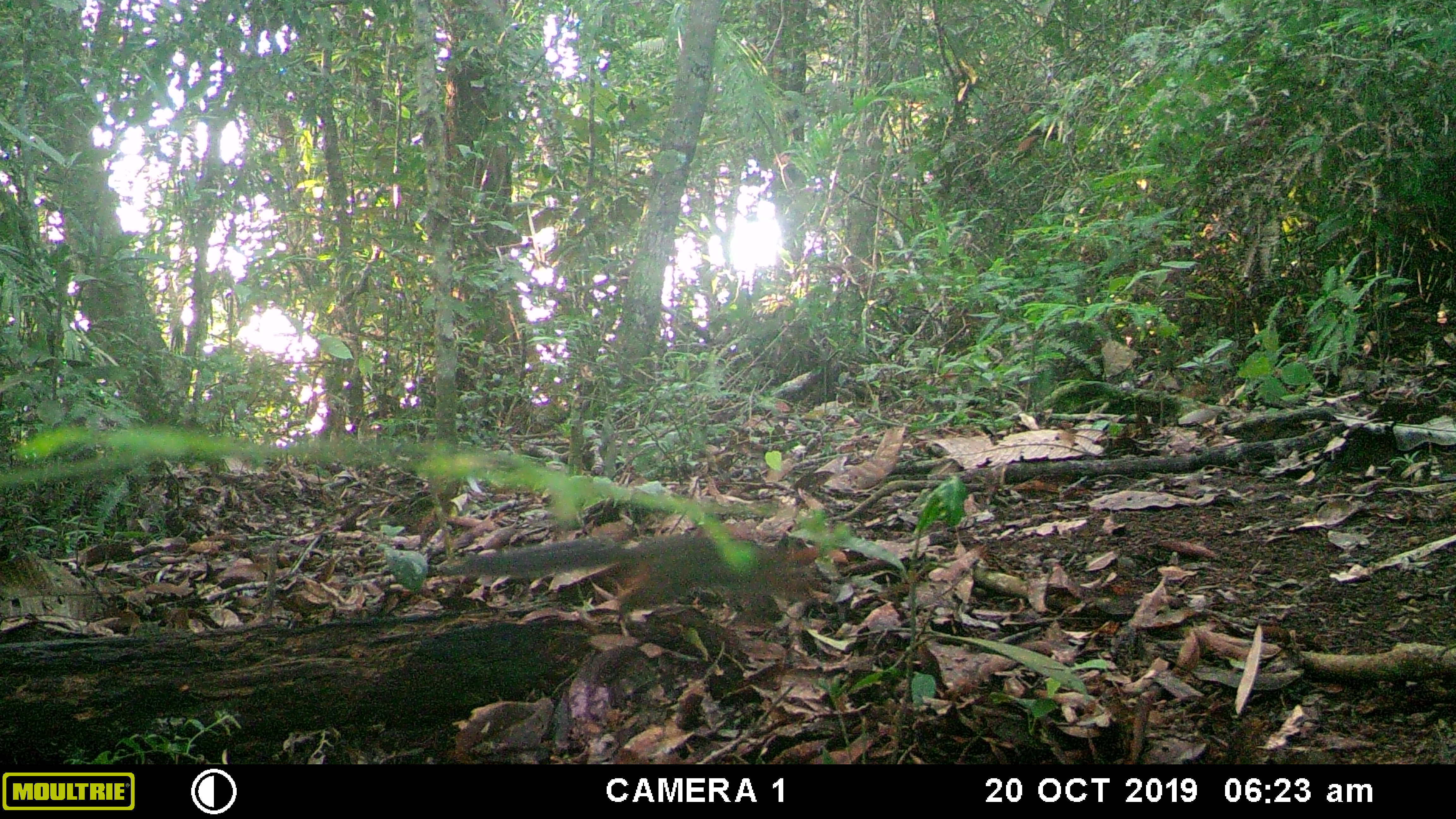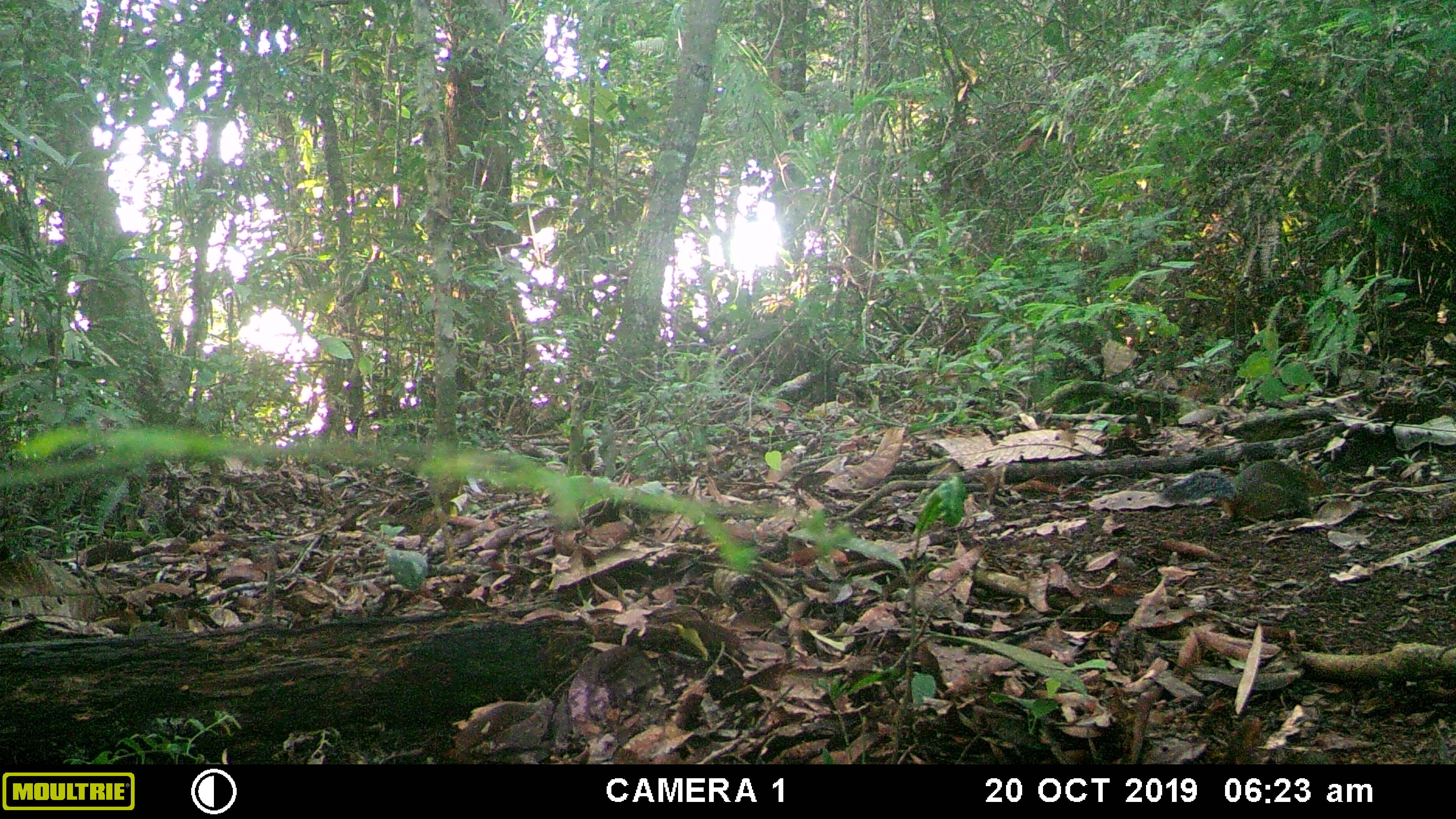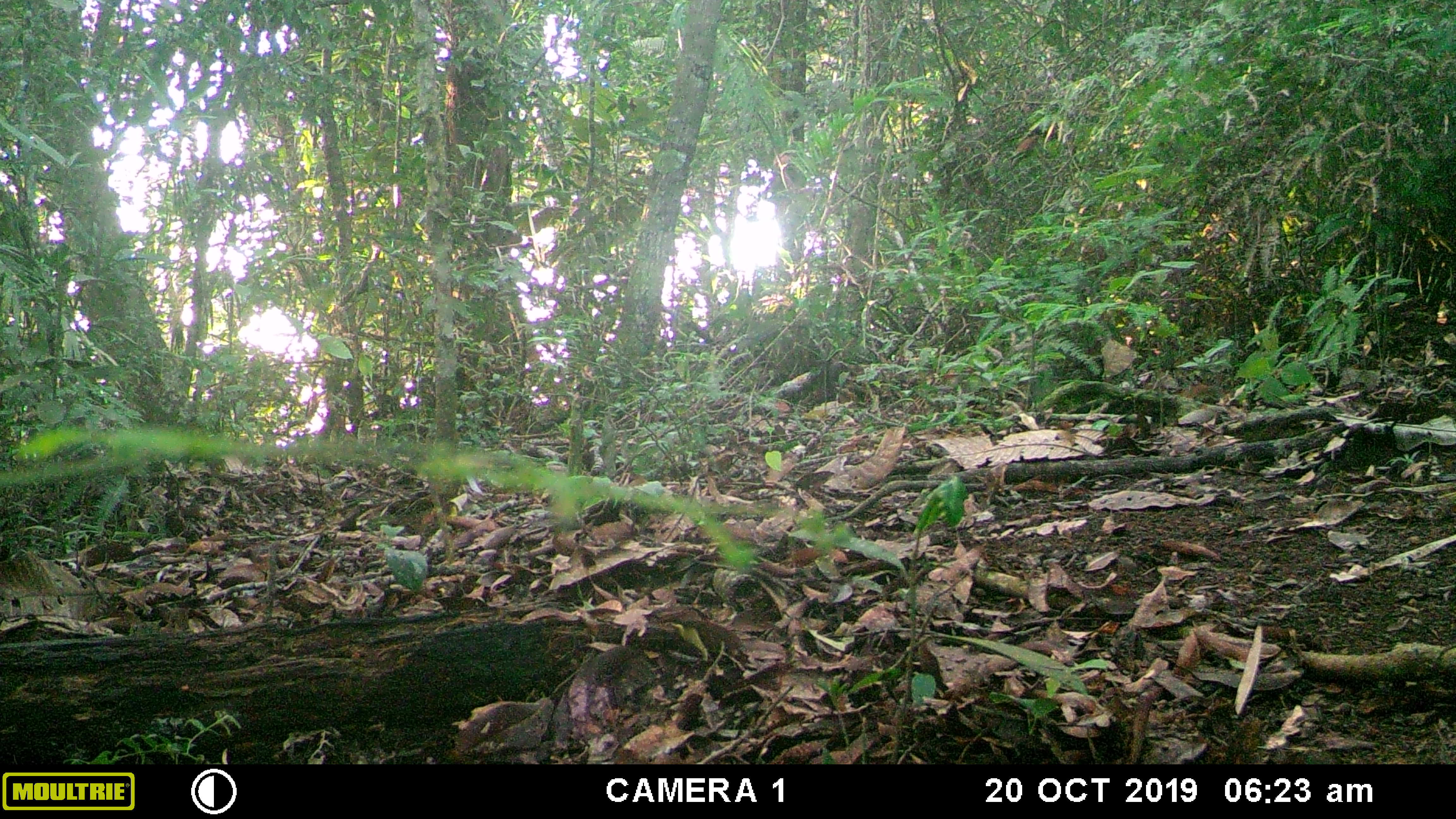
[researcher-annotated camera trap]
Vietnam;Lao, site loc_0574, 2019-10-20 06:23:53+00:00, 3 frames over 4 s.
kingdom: Animalia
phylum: Chordata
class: Mammalia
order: Rodentia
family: Sciuridae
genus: Dremomys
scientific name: Dremomys rufigenis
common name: red-cheeked squirrel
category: red cheeked squirrel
Red cheeked squirrel (red-cheeked squirrel) (Dremomys rufigenis). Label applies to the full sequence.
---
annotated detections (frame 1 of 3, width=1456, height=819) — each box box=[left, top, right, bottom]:
red cheeked squirrel: box=[436, 530, 820, 623]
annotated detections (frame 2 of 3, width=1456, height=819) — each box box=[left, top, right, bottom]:
red cheeked squirrel: box=[1158, 457, 1329, 520]